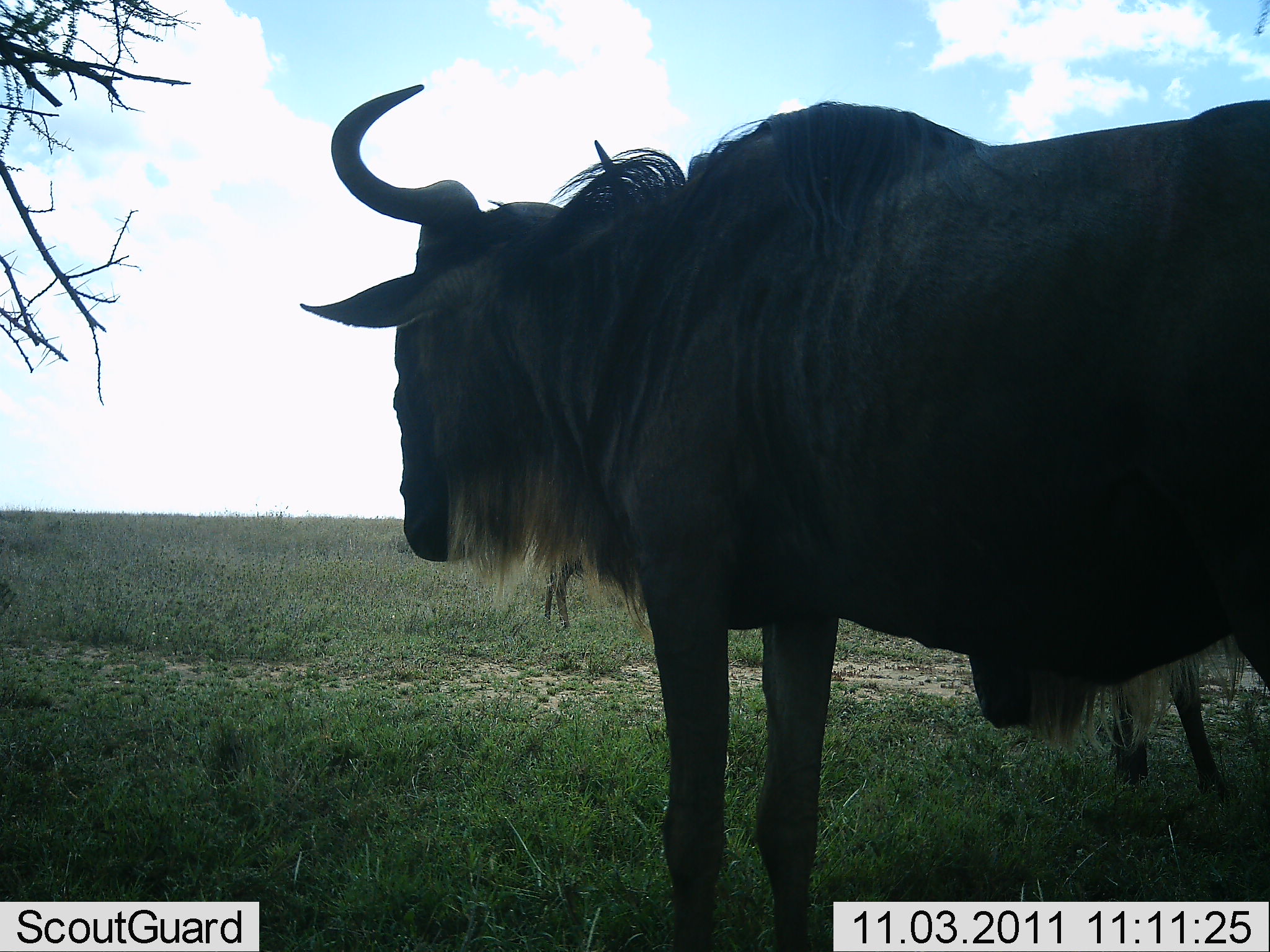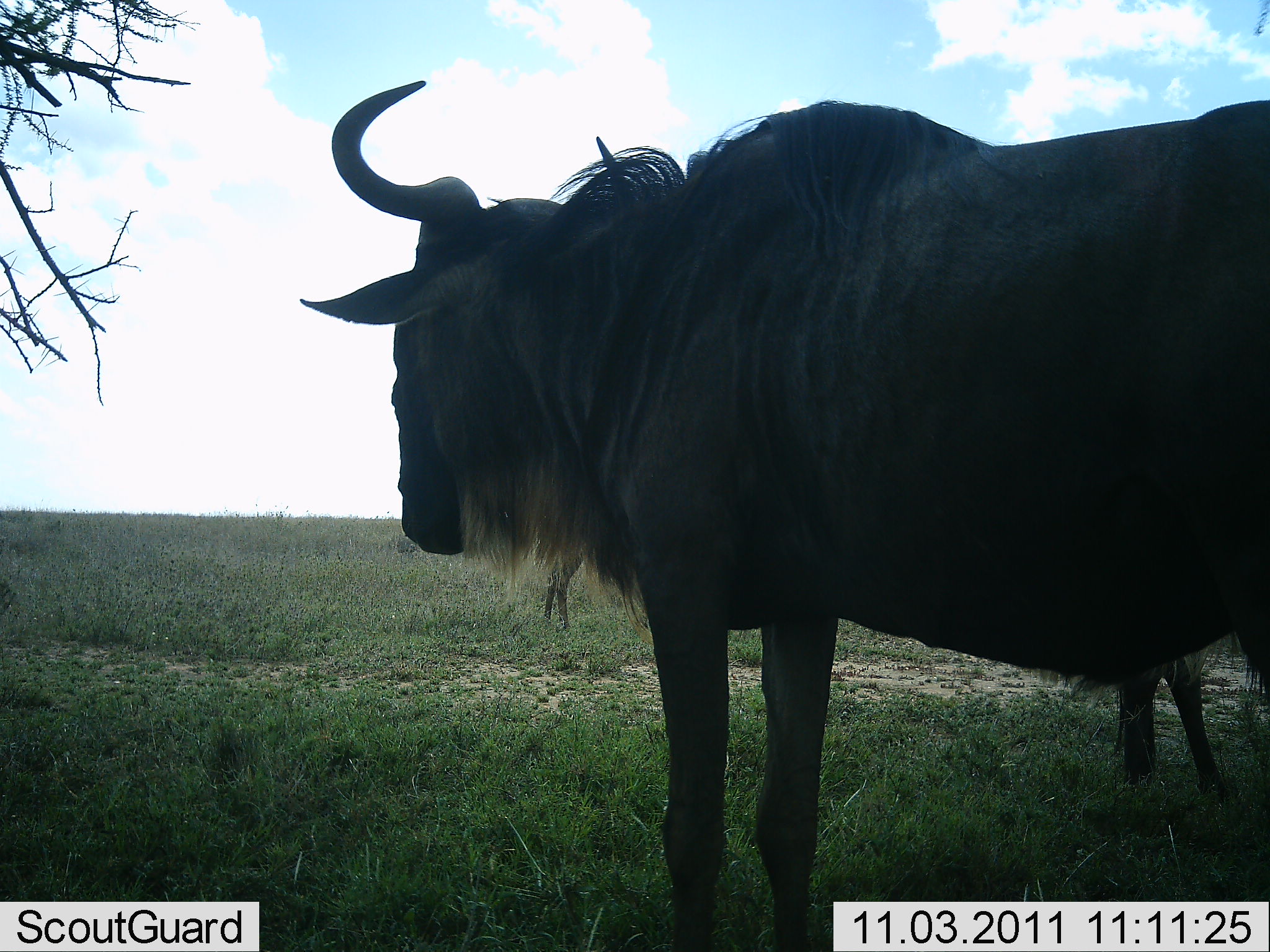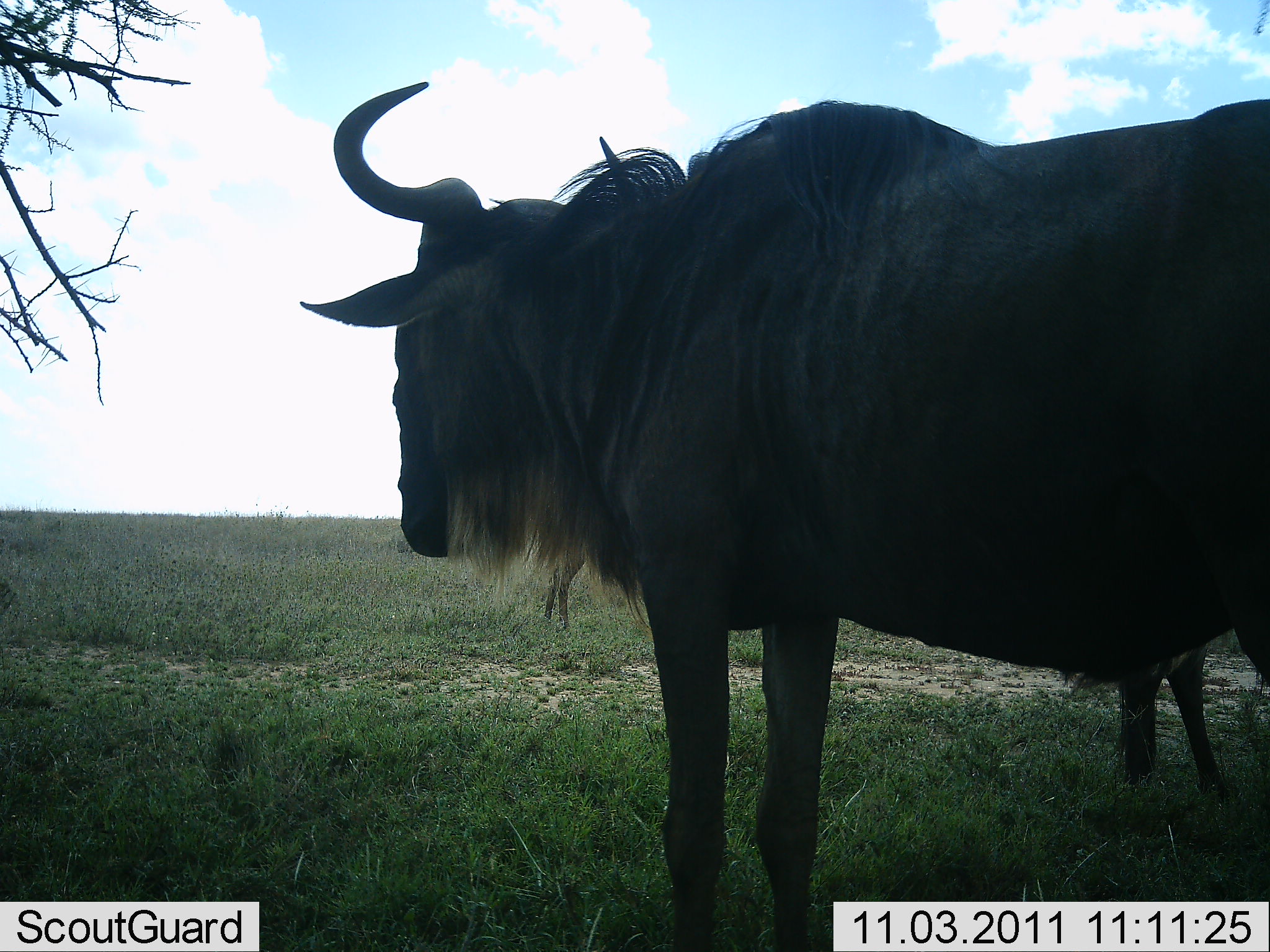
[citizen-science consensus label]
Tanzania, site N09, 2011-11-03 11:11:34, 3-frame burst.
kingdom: Animalia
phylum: Chordata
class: Mammalia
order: Artiodactyla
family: Bovidae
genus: Connochaetes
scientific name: Connochaetes taurinus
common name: blue wildebeest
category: wildebeest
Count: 2.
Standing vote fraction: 92%.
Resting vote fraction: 0%.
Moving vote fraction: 8%.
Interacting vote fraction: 8%.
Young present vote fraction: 17%.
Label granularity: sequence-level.